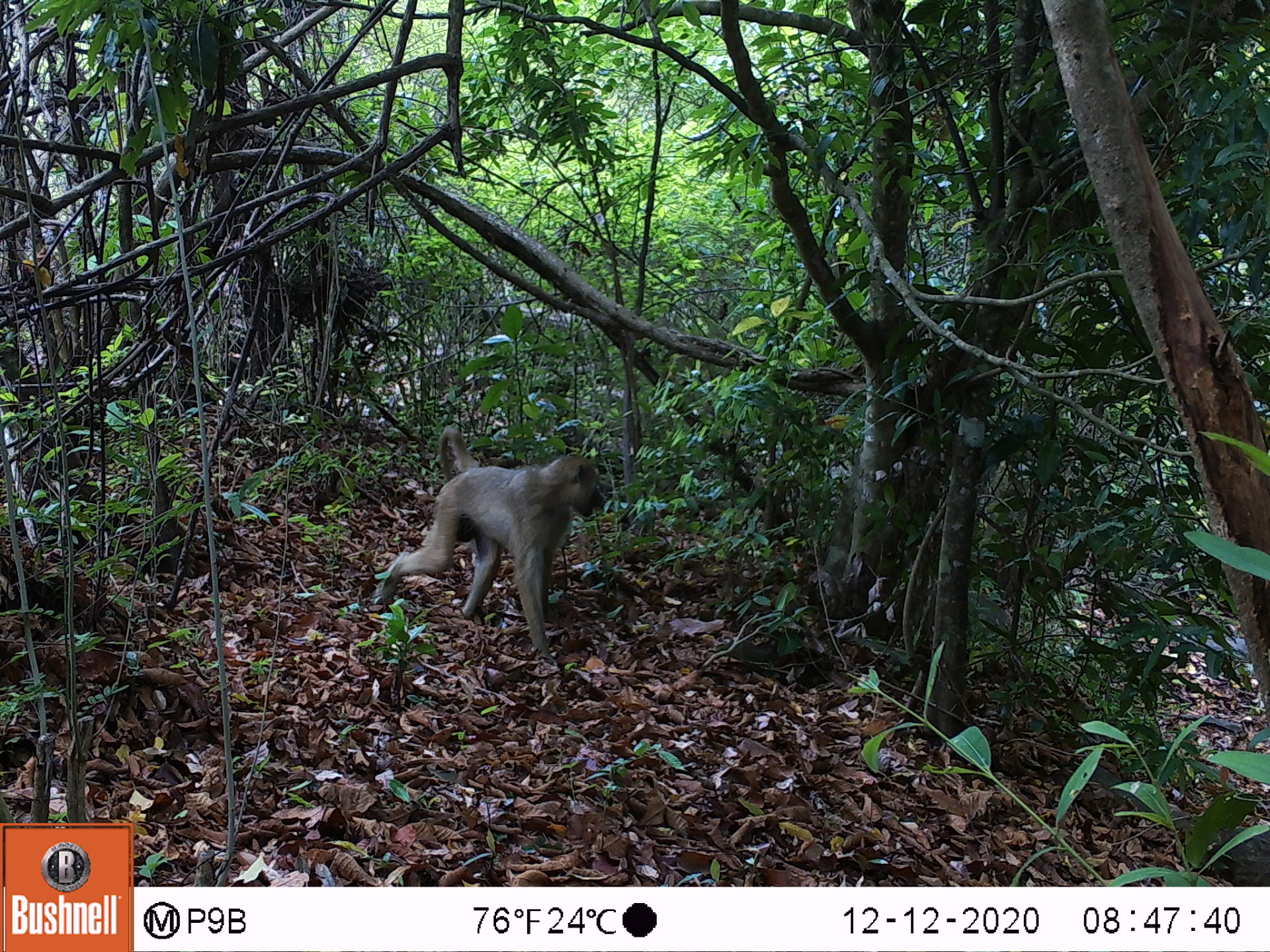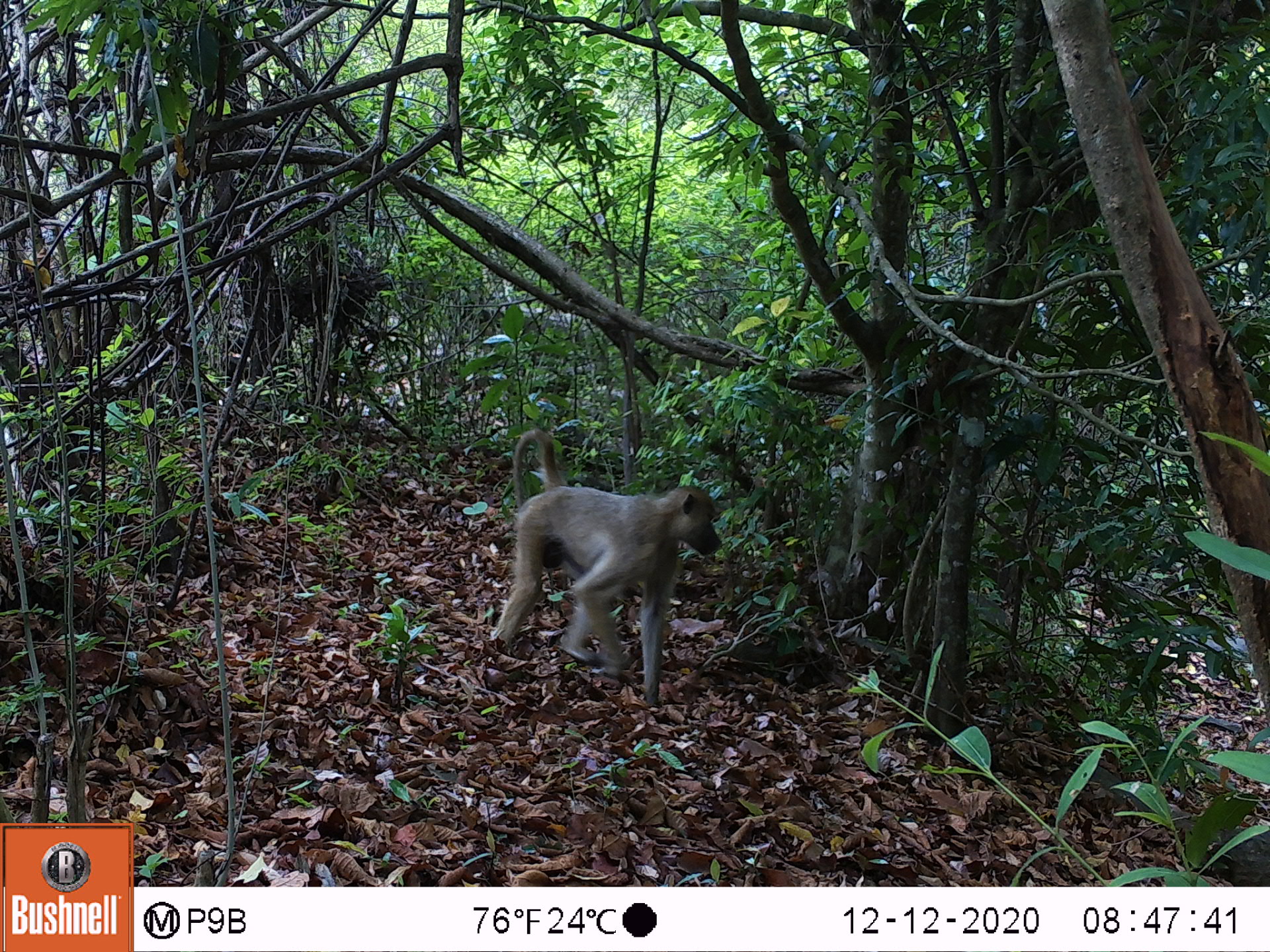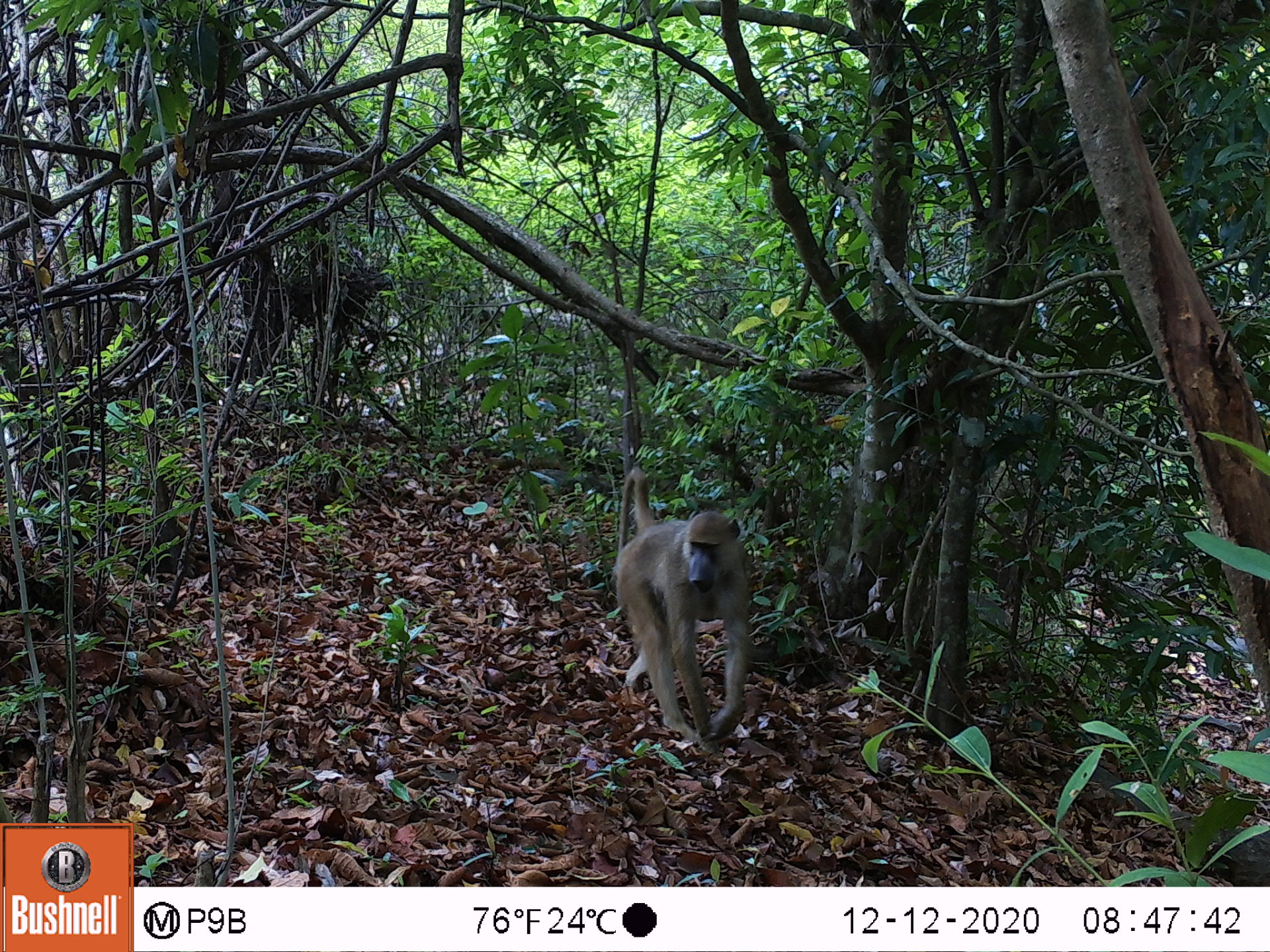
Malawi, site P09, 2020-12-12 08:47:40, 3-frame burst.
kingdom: Animalia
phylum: Chordata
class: Mammalia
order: Primates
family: Cercopithecidae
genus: Papio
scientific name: Papio cynocephalus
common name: yellow baboon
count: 1